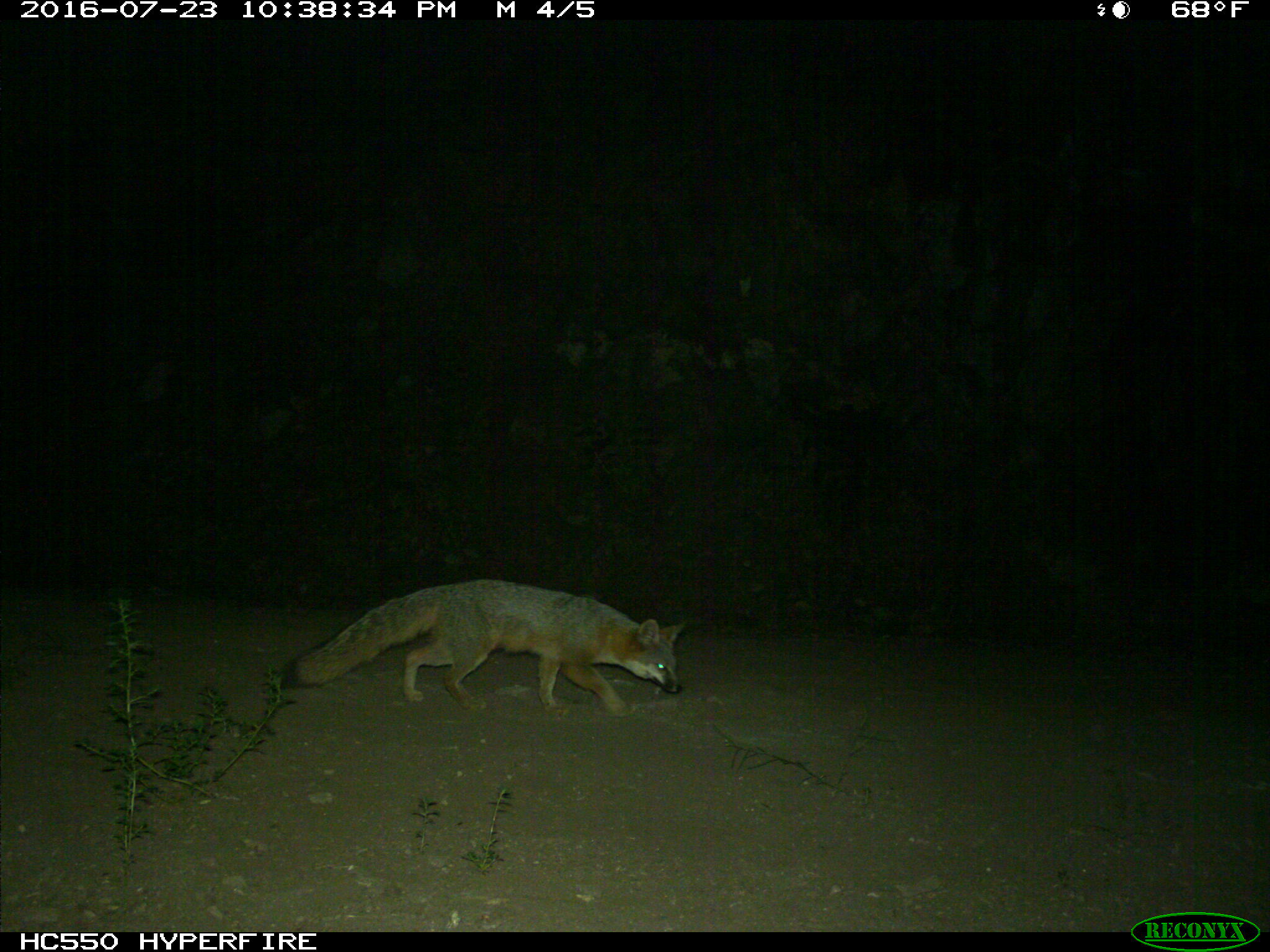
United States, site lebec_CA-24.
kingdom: Animalia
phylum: Chordata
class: Mammalia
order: Carnivora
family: Canidae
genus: Urocyon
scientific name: Urocyon cinereoargenteus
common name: gray fox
Urocyon cinereoargenteus (gray fox).